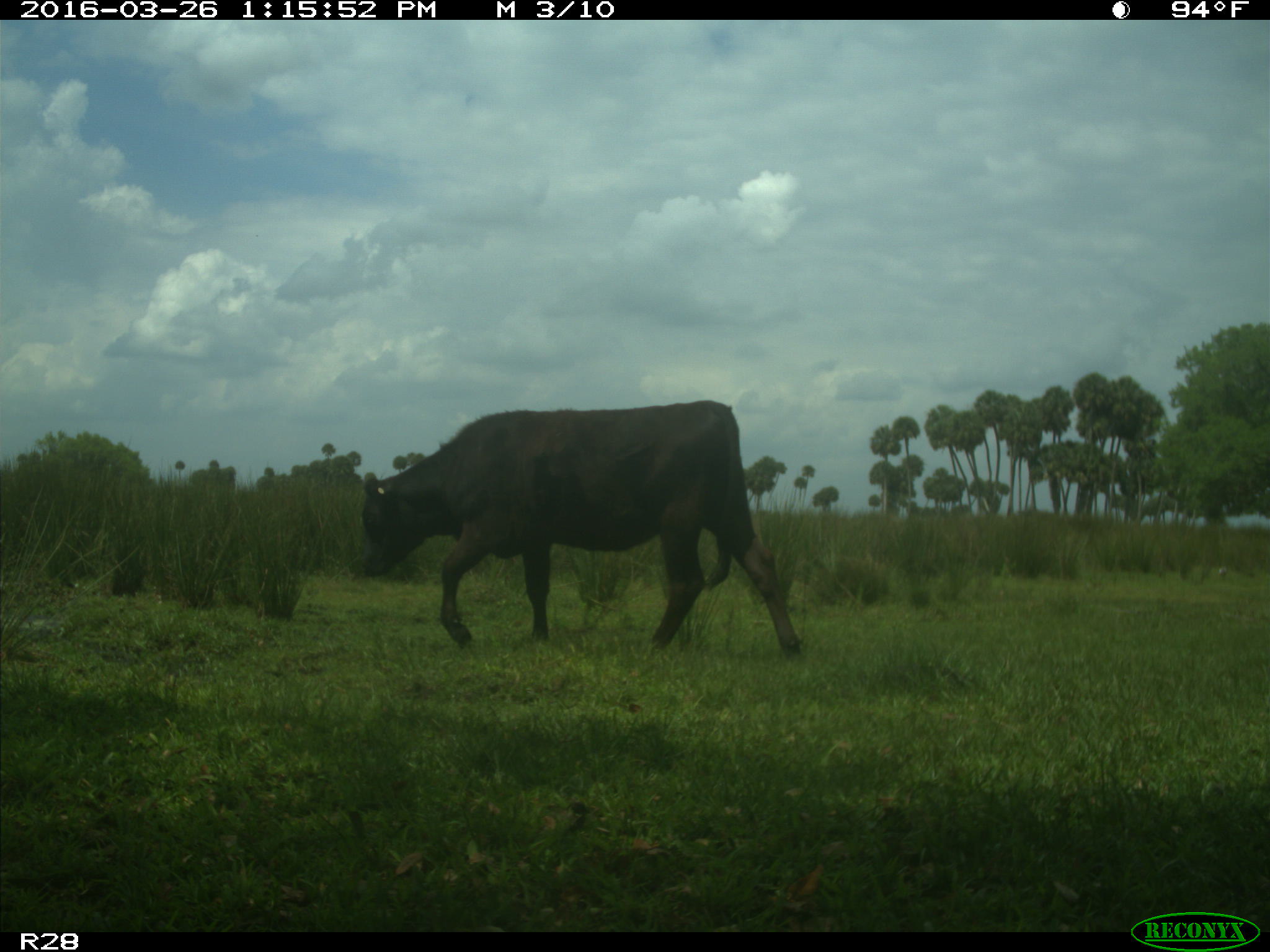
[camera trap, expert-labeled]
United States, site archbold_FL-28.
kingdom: Animalia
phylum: Chordata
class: Mammalia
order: Artiodactyla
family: Bovidae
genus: Bos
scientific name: Bos taurus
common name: domestic cow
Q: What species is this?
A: Bos taurus (domestic cow).